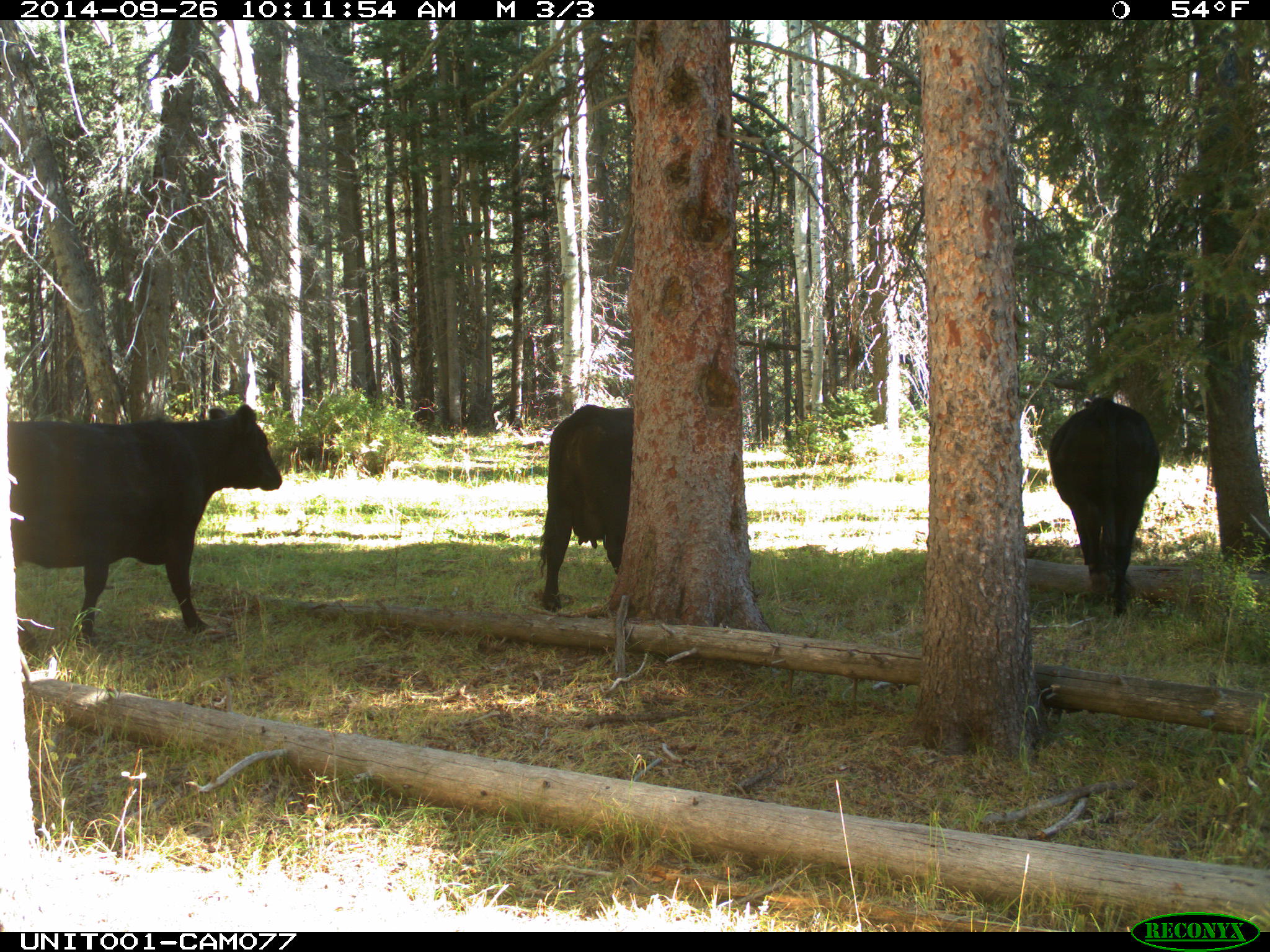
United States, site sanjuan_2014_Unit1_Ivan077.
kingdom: Animalia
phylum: Chordata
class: Mammalia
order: Artiodactyla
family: Bovidae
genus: Bos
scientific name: Bos taurus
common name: domestic cow